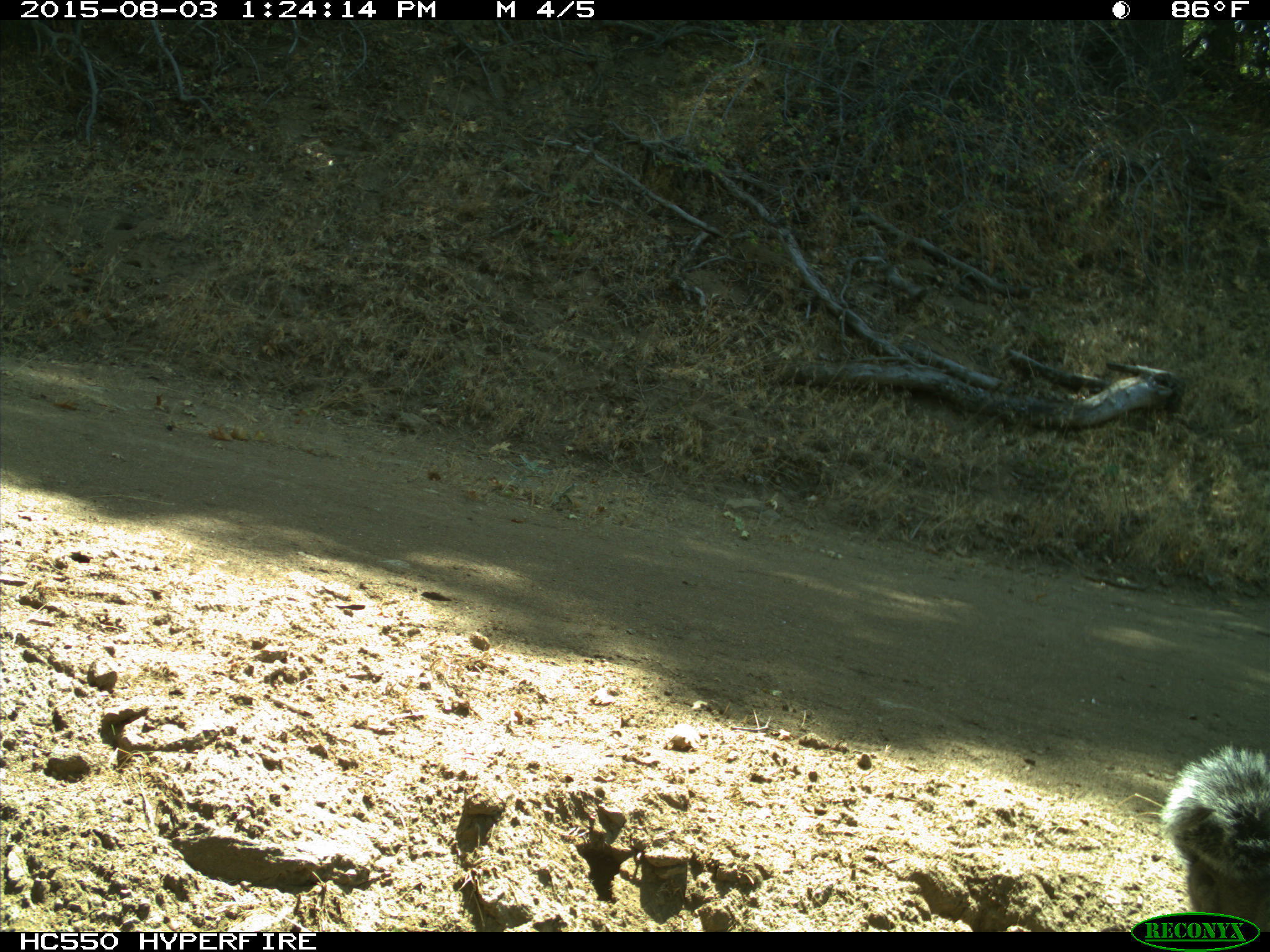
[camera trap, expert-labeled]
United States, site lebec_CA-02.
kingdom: Animalia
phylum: Chordata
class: Mammalia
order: Rodentia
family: Sciuridae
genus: Sciurus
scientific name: Sciurus carolinensis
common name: eastern gray squirrel